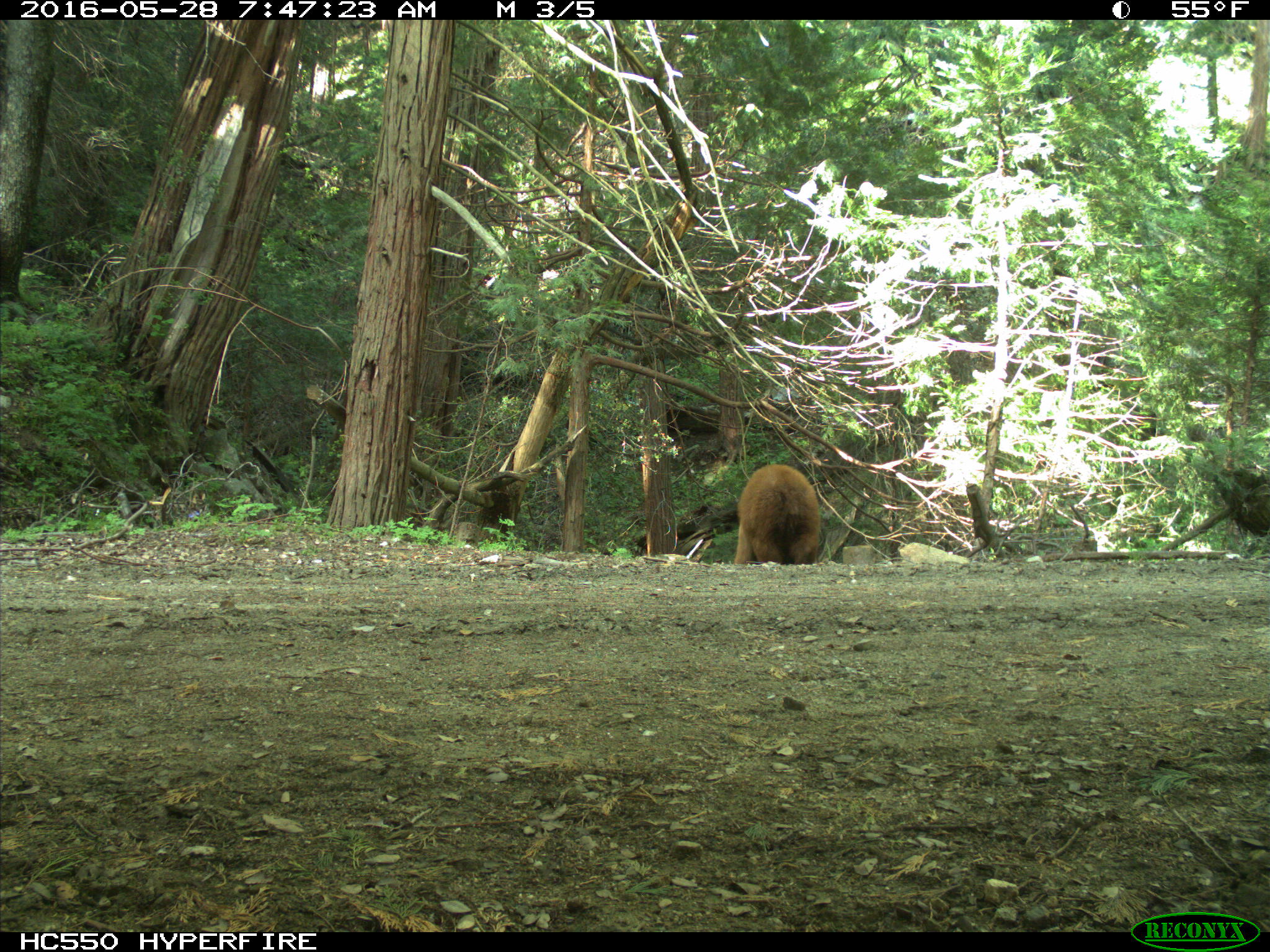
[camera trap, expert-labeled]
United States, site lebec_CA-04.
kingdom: Animalia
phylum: Chordata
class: Mammalia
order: Carnivora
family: Ursidae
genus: Ursus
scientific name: Ursus americanus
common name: american black bear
Ursus americanus (american black bear).